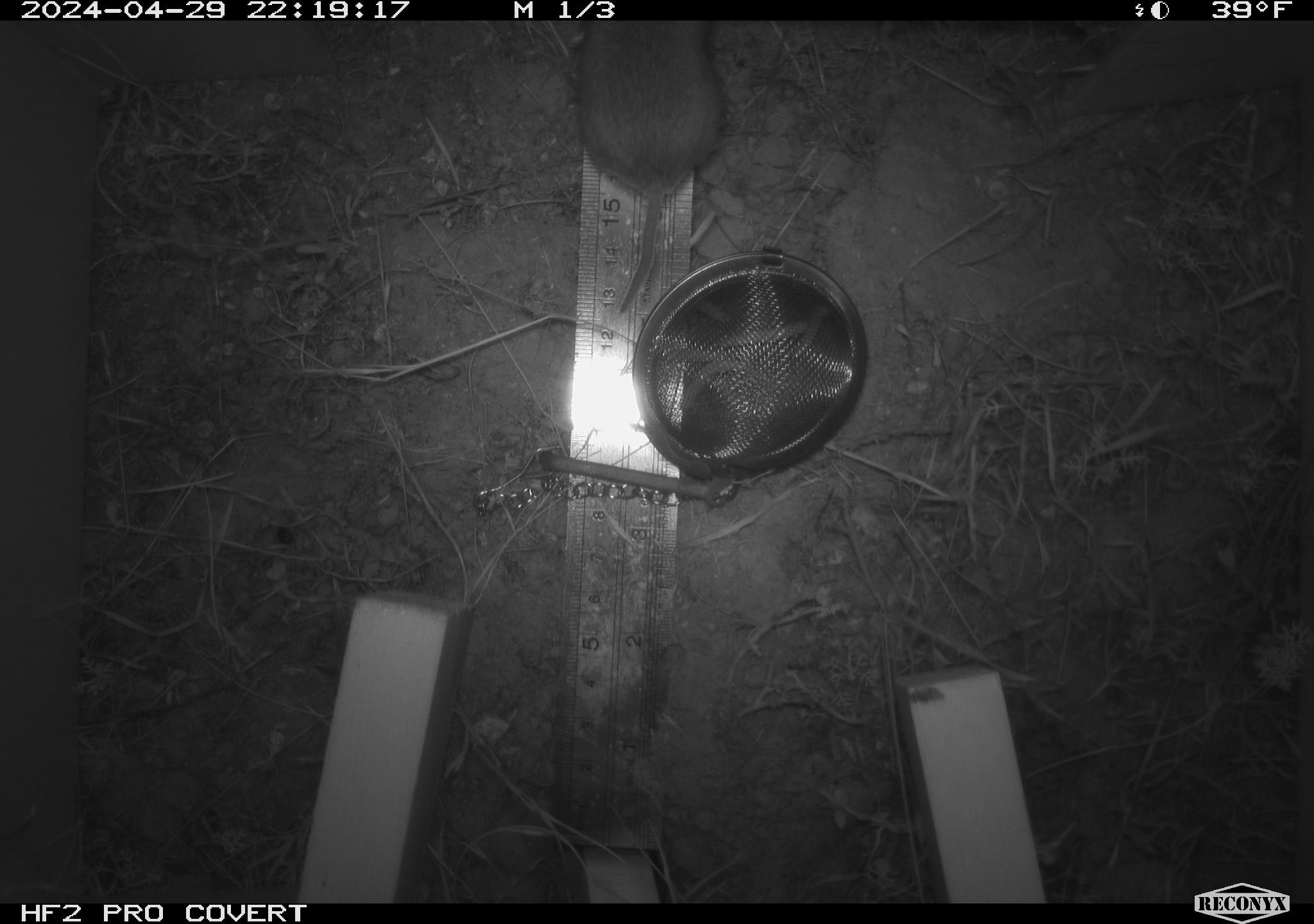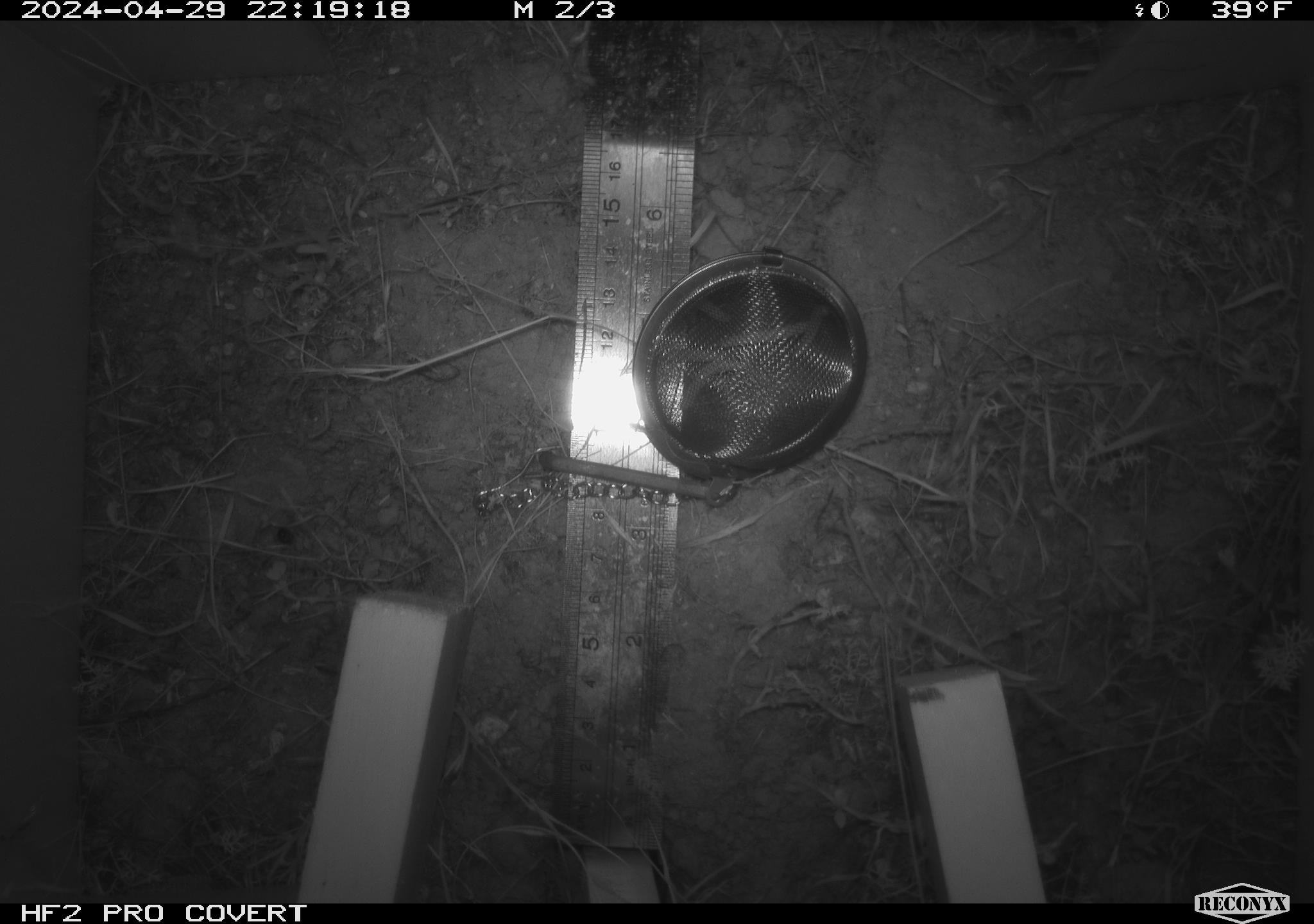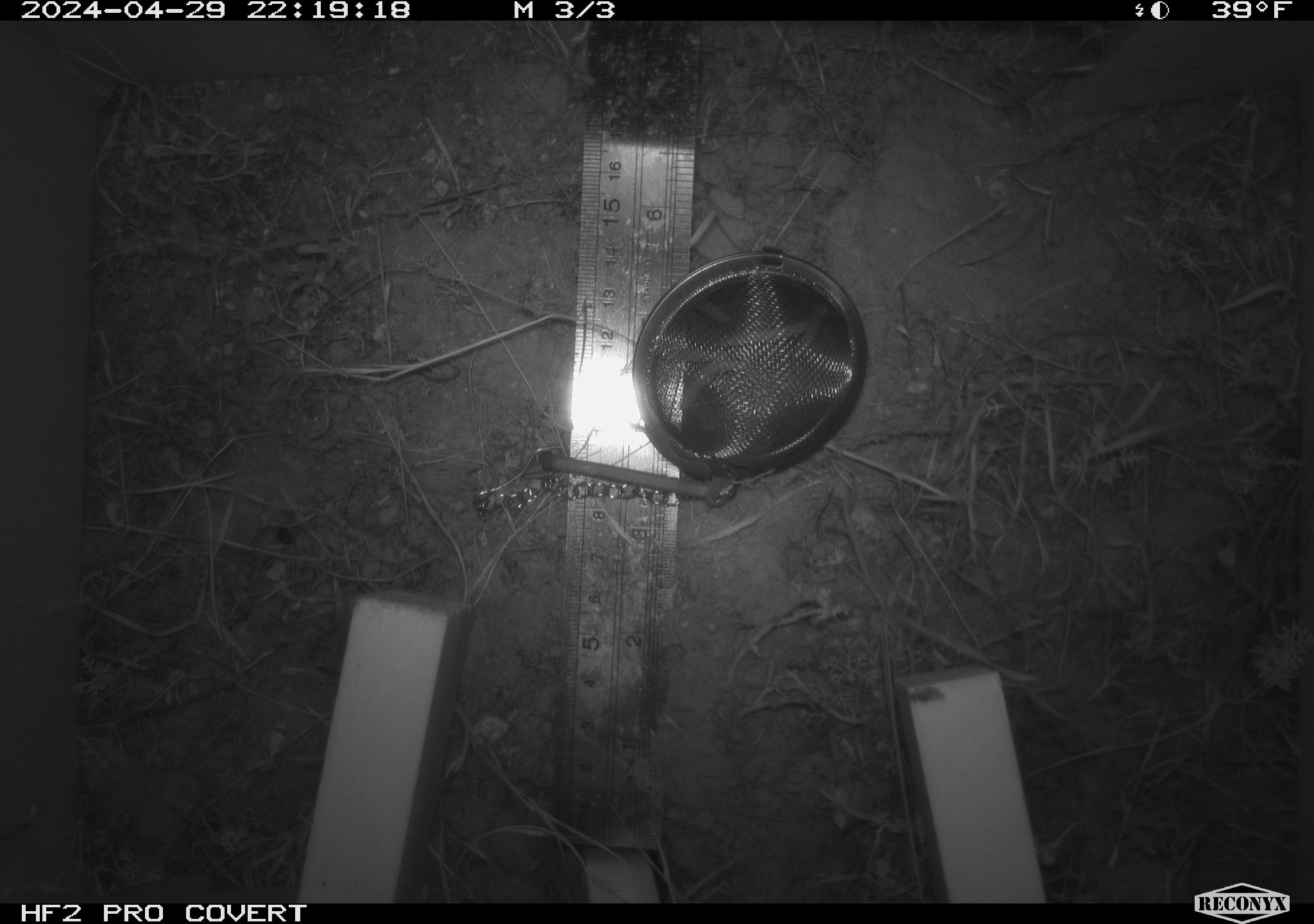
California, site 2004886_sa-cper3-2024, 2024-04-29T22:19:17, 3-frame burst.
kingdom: Animalia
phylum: Chordata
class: Mammalia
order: Rodentia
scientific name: Rodentia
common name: rodent